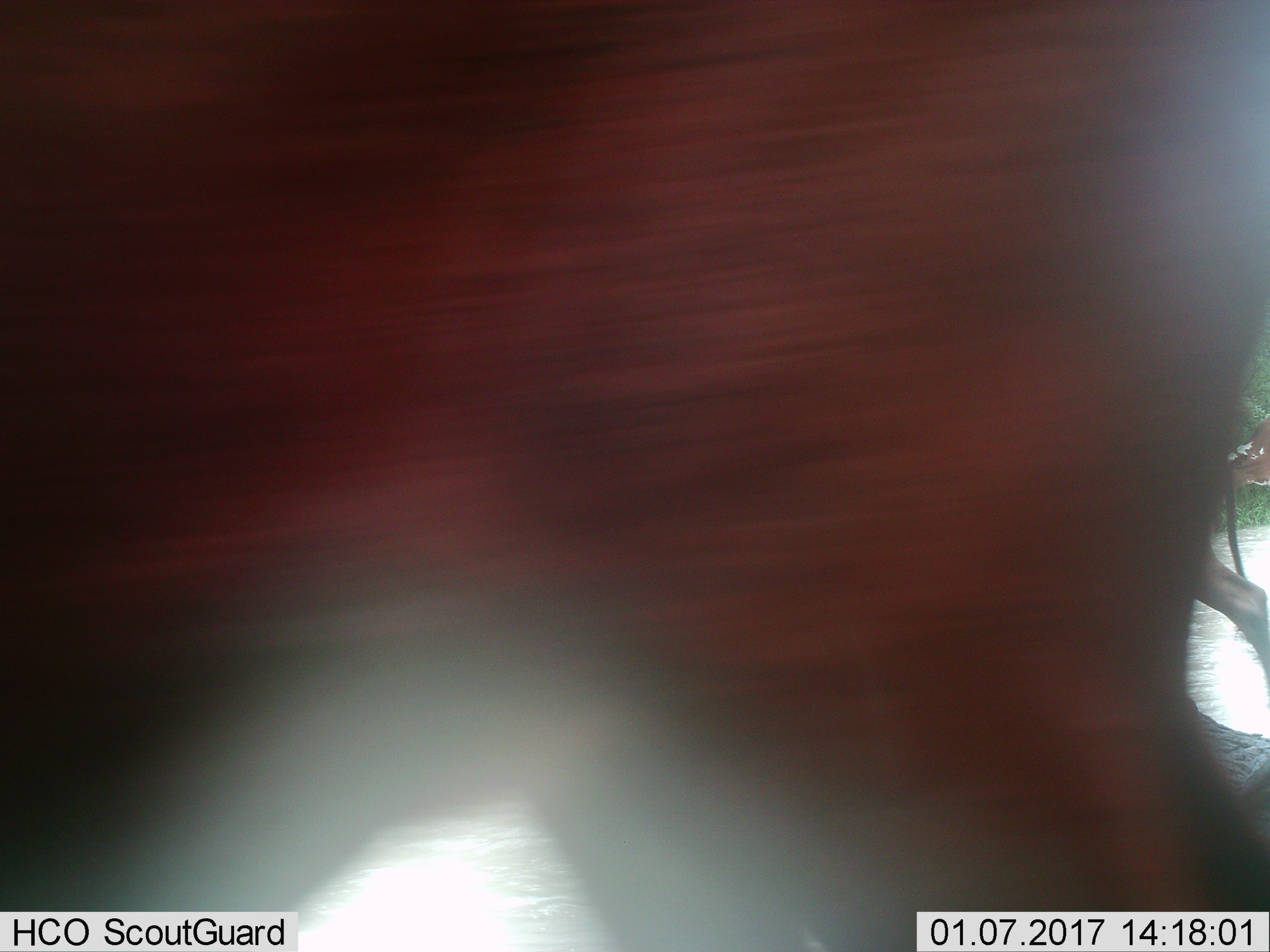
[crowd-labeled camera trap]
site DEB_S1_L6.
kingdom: Animalia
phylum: Chordata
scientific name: Vertebrata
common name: domestic animal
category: domesticanimal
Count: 2.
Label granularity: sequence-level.